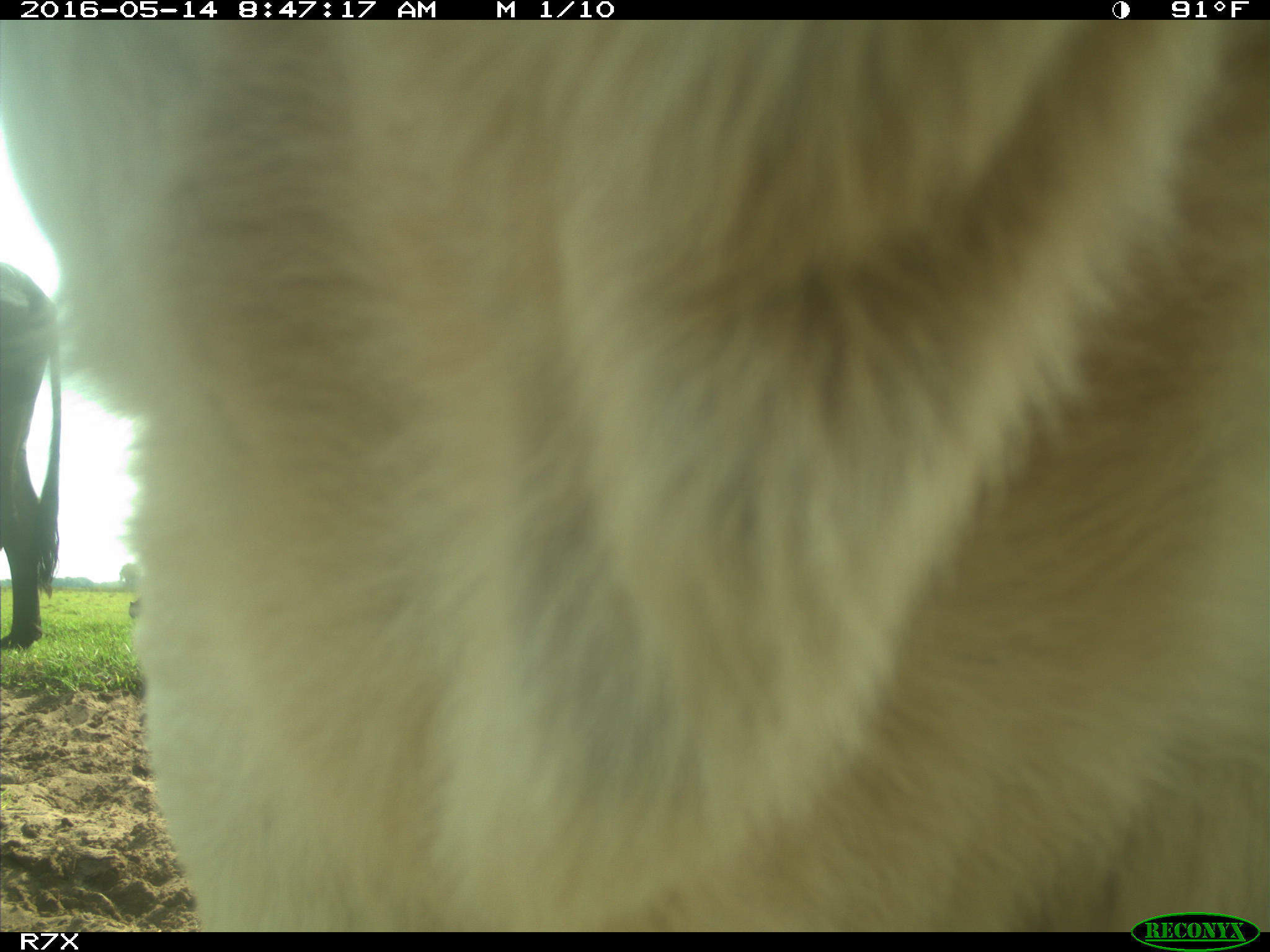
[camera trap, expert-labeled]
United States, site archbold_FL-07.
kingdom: Animalia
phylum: Chordata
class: Mammalia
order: Artiodactyla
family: Bovidae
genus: Bos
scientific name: Bos taurus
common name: domestic cow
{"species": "Bos taurus (domestic cow)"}